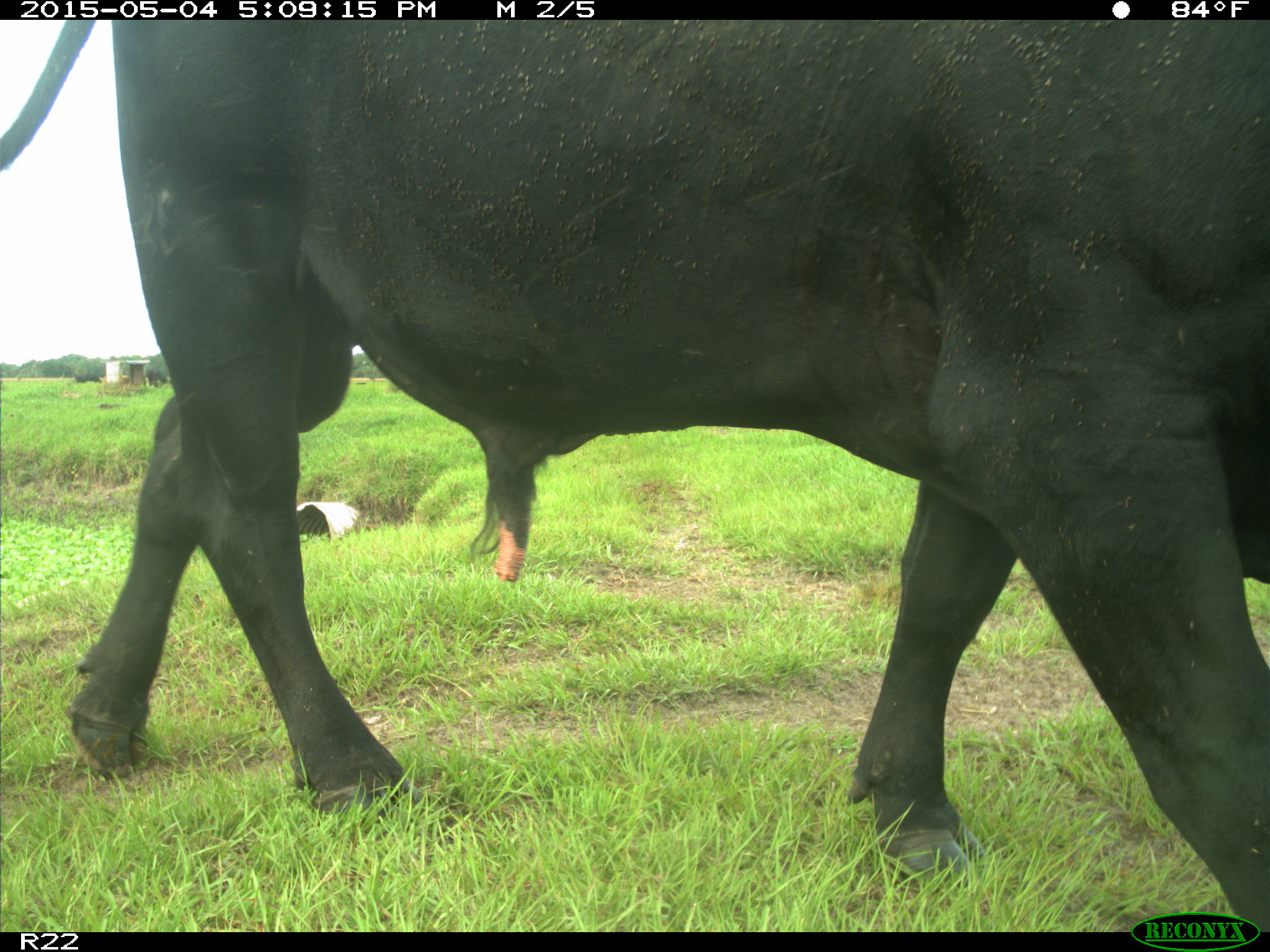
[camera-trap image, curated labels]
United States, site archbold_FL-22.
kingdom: Animalia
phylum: Chordata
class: Mammalia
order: Artiodactyla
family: Bovidae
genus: Bos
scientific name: Bos taurus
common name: domestic cow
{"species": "Bos taurus (domestic cow)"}